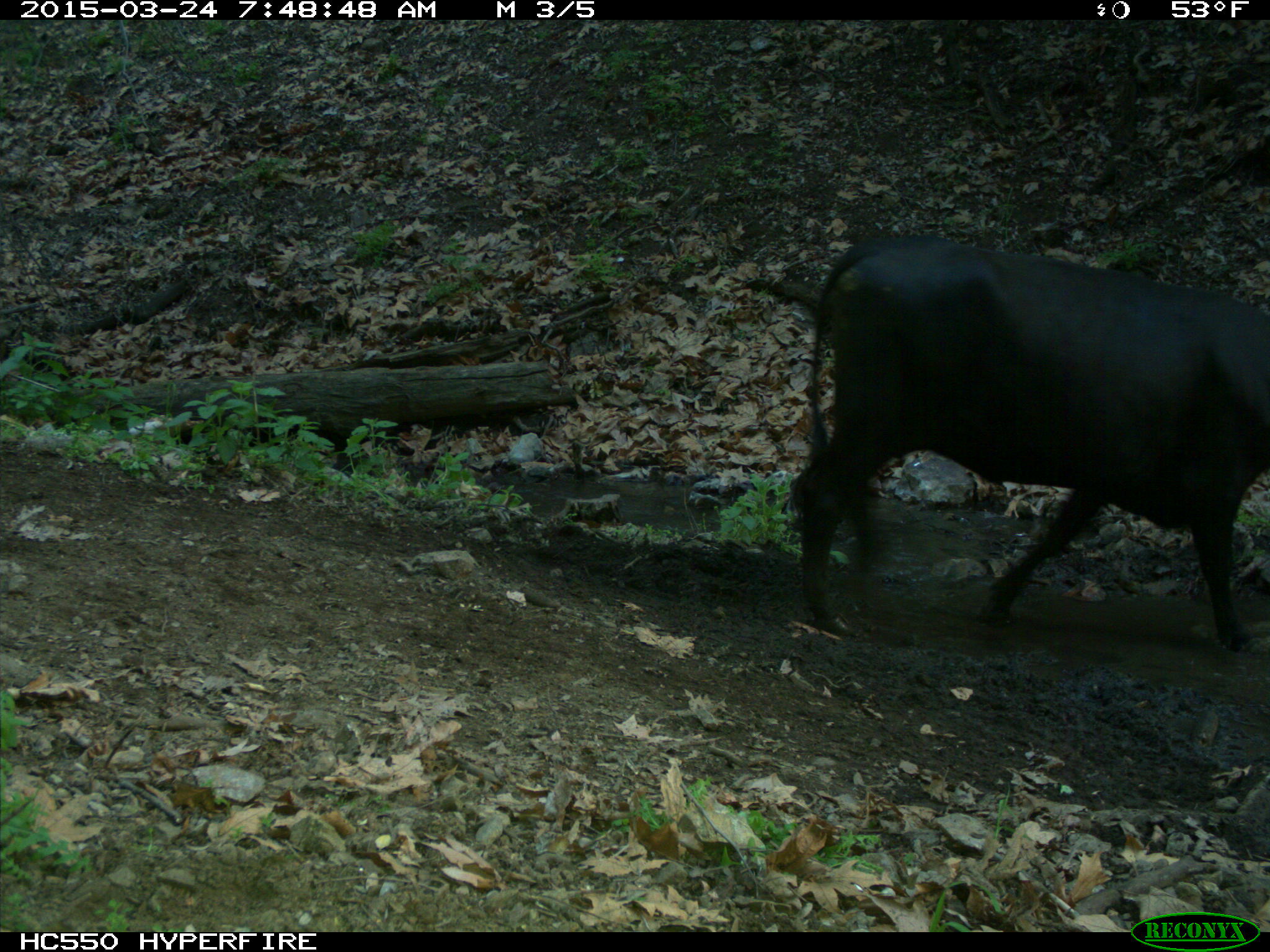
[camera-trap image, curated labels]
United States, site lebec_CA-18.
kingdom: Animalia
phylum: Chordata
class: Mammalia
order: Artiodactyla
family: Bovidae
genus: Bos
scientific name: Bos taurus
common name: domestic cow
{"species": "Bos taurus (domestic cow)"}